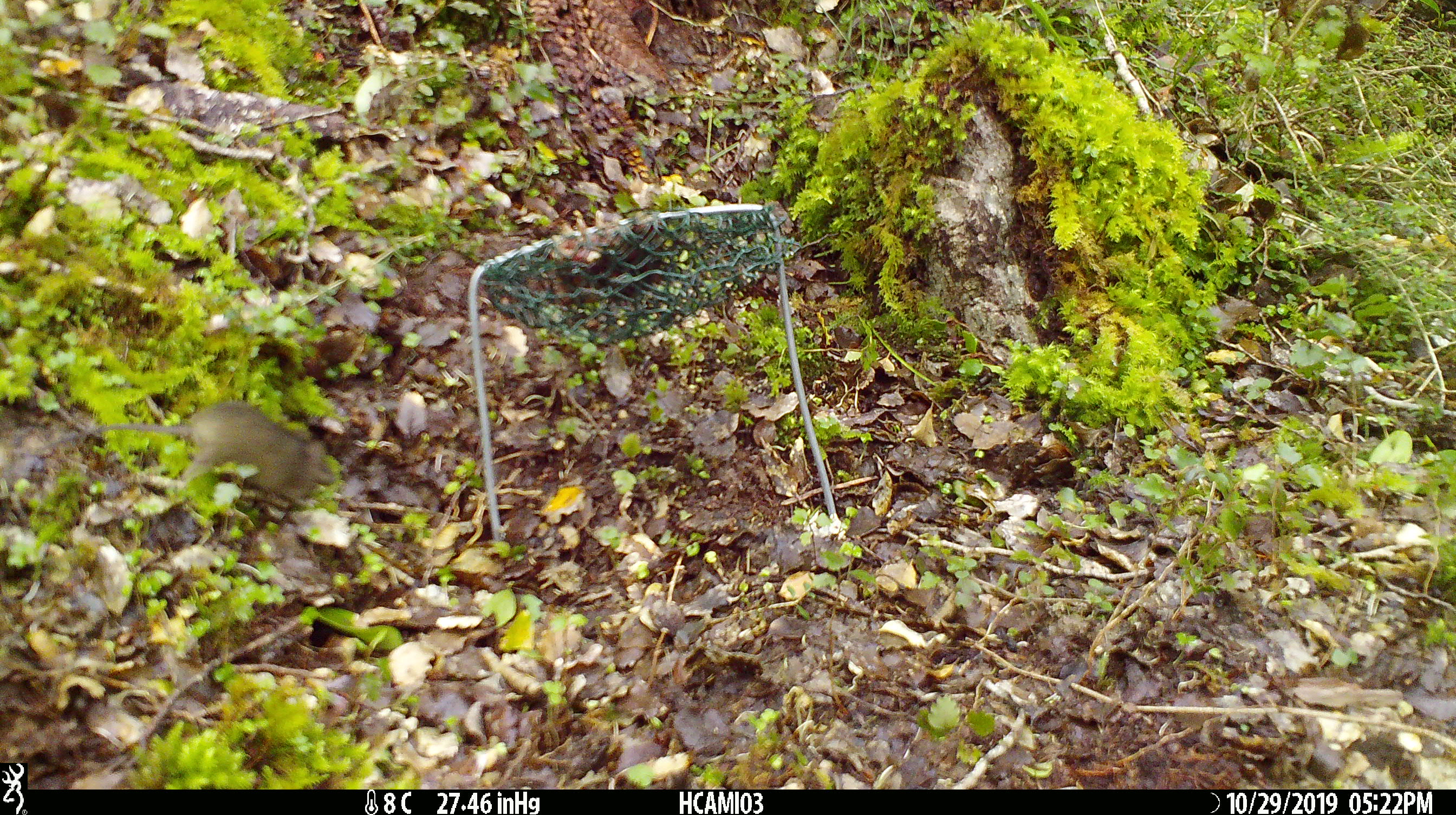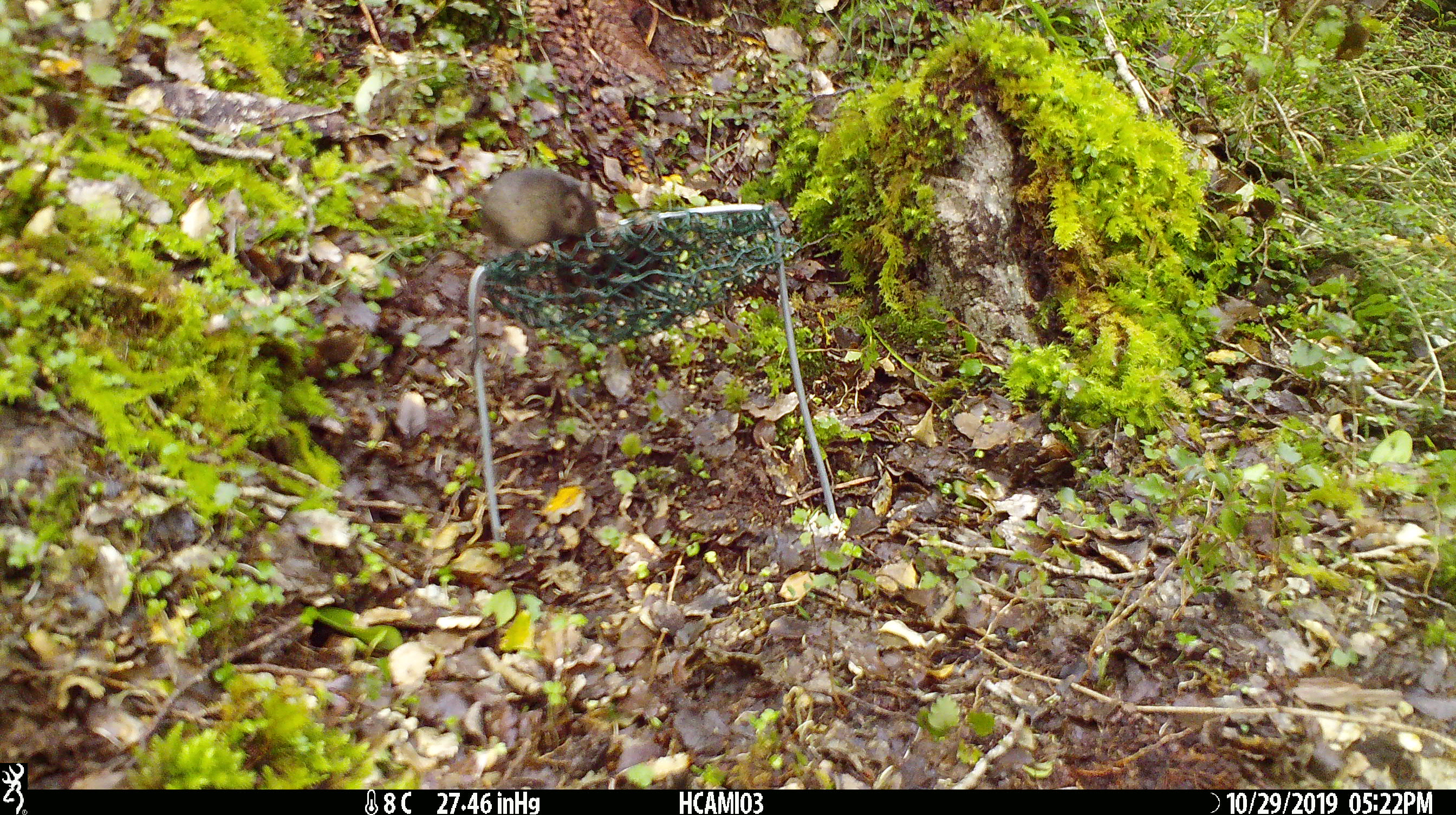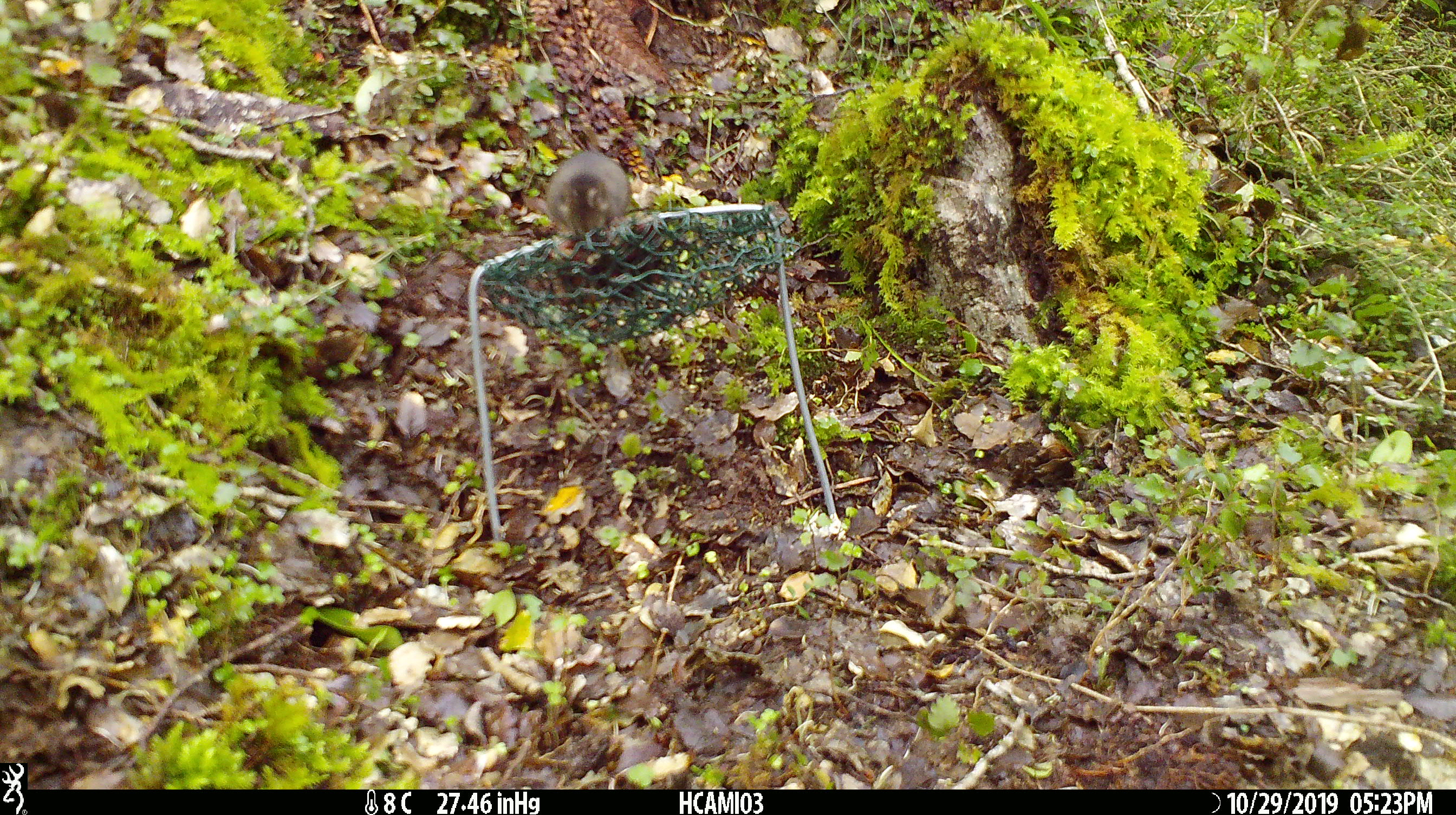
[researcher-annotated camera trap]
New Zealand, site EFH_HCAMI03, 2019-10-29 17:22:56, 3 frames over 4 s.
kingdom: Animalia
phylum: Chordata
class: Mammalia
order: Rodentia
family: Muridae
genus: Mus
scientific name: Mus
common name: mouse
Mouse (Mus).